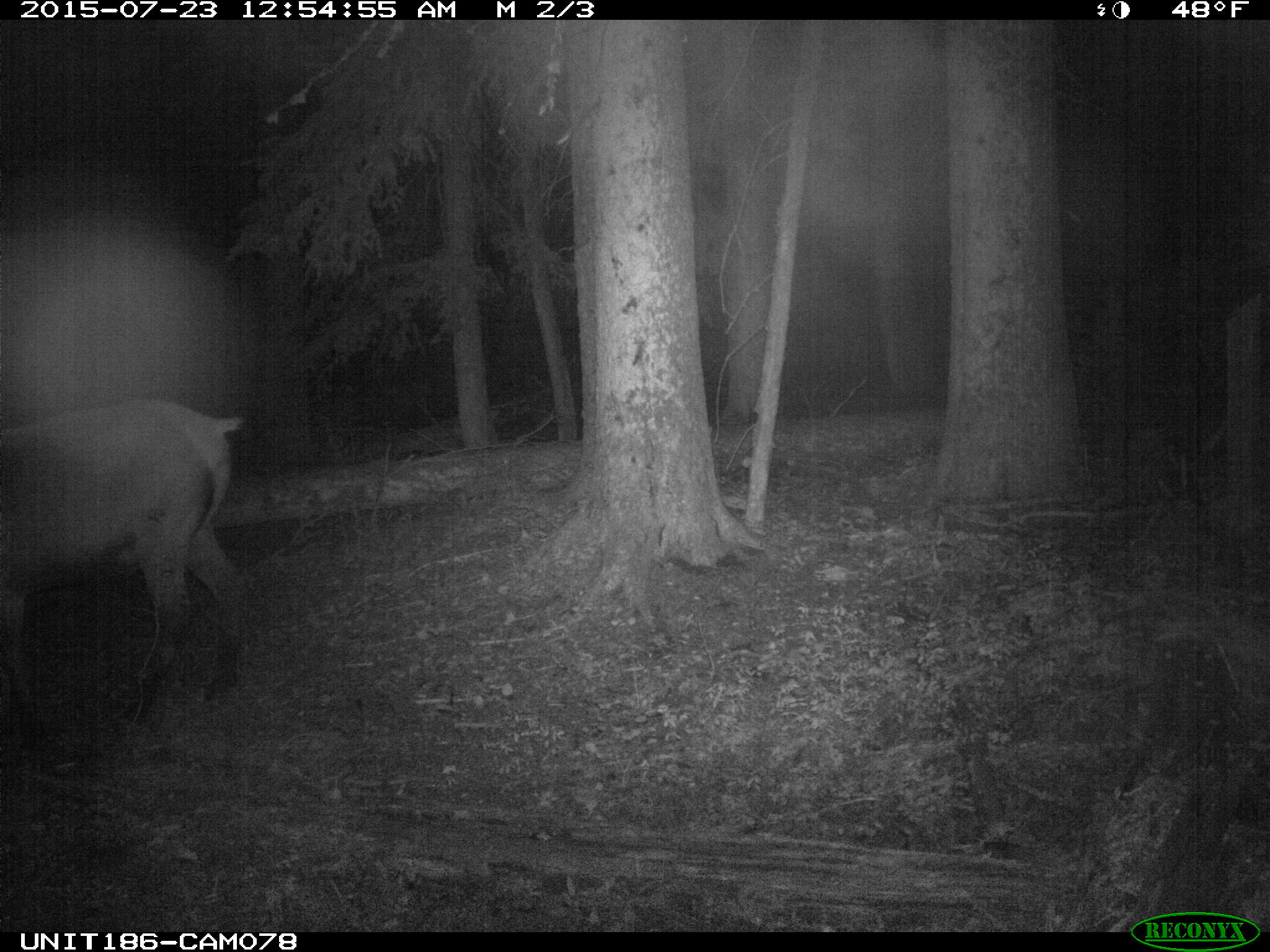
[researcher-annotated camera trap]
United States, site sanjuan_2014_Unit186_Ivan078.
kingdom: Animalia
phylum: Chordata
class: Mammalia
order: Artiodactyla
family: Cervidae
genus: Cervus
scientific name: Cervus elaphus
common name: red deer